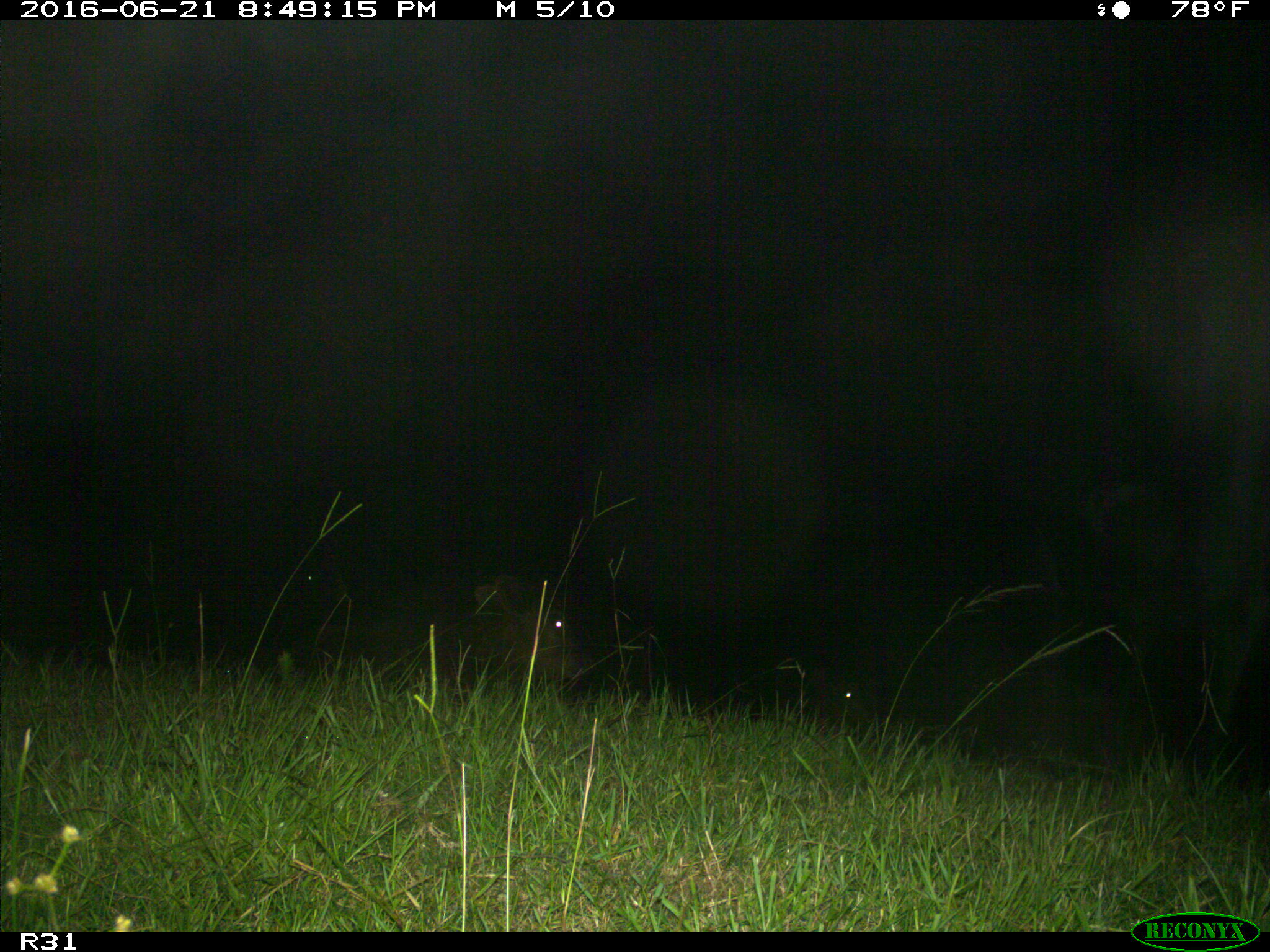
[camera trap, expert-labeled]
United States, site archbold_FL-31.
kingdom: Animalia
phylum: Chordata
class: Mammalia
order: Artiodactyla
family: Bovidae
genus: Bos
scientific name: Bos taurus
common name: domestic cow